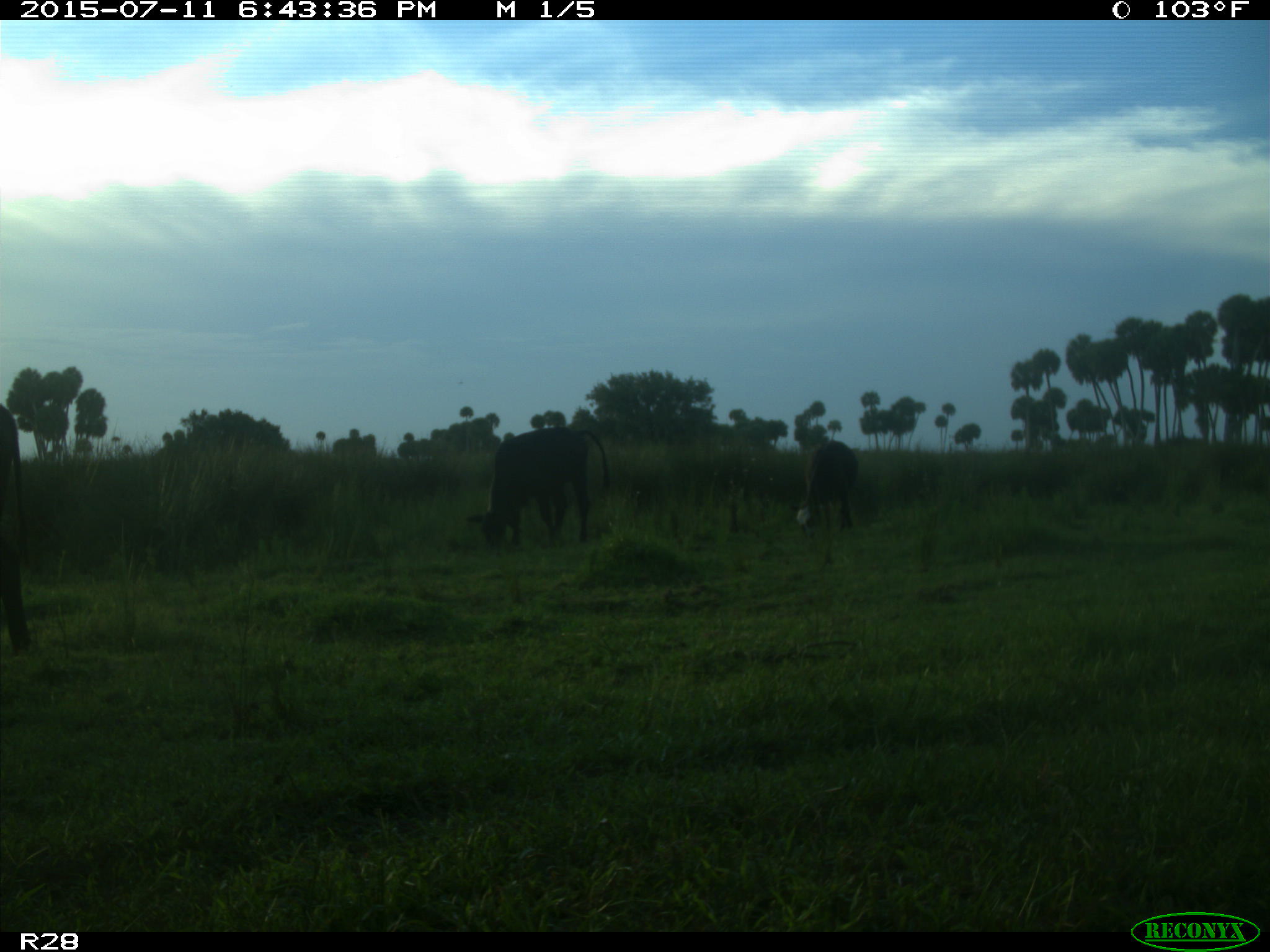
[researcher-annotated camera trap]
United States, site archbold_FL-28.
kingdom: Animalia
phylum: Chordata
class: Mammalia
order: Artiodactyla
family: Bovidae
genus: Bos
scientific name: Bos taurus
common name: domestic cow